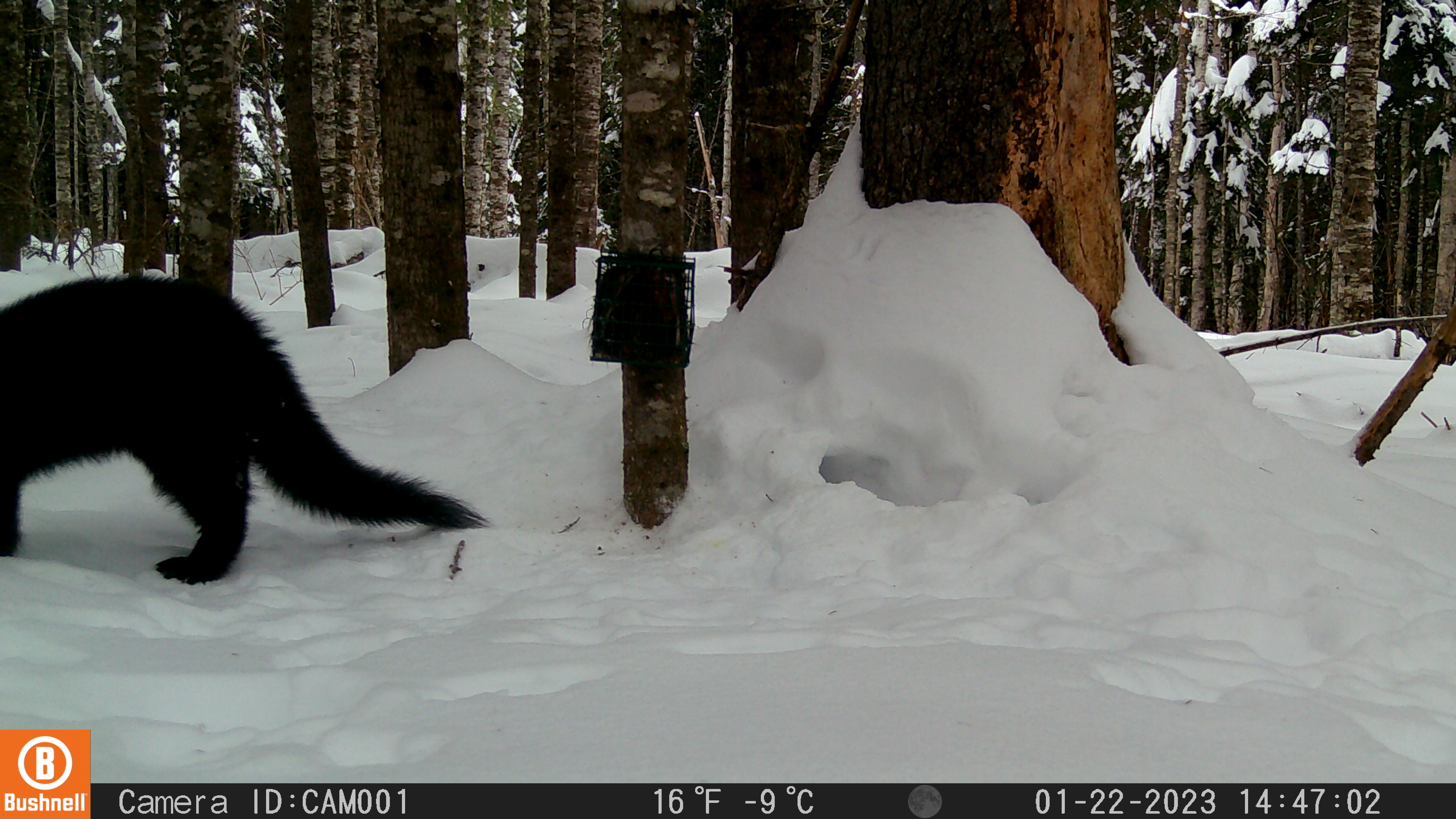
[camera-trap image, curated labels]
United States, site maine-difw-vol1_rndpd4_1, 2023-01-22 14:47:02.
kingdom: Animalia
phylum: Chordata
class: Mammalia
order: Carnivora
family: Mustelidae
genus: Pekania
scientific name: Pekania pennanti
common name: fisher